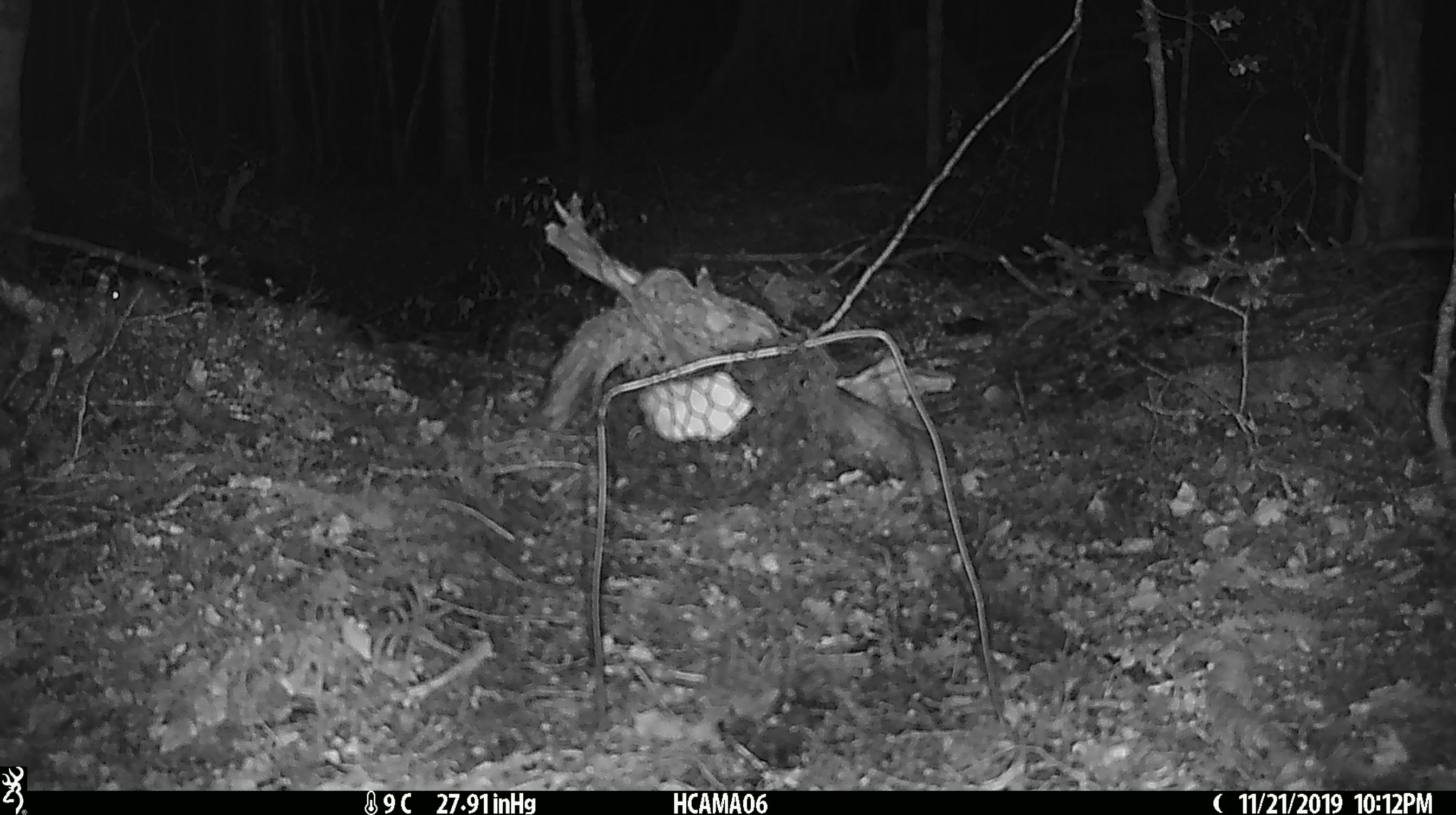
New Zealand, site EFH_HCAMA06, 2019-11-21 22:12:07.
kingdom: Animalia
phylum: Chordata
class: Mammalia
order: Rodentia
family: Muridae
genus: Mus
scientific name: Mus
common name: mouse